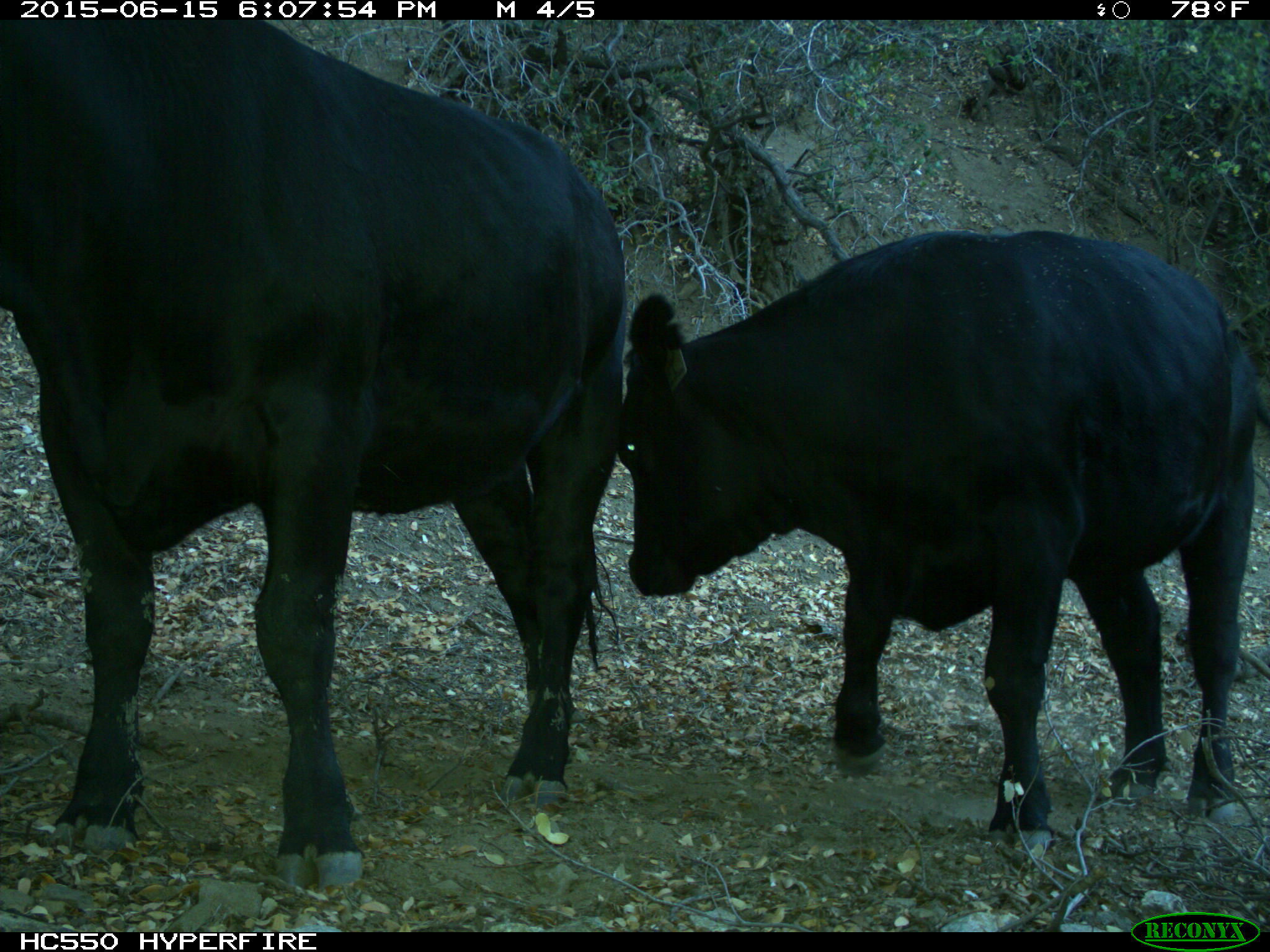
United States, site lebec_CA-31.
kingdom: Animalia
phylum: Chordata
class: Mammalia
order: Artiodactyla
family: Bovidae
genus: Bos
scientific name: Bos taurus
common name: domestic cow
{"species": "Bos taurus (domestic cow)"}